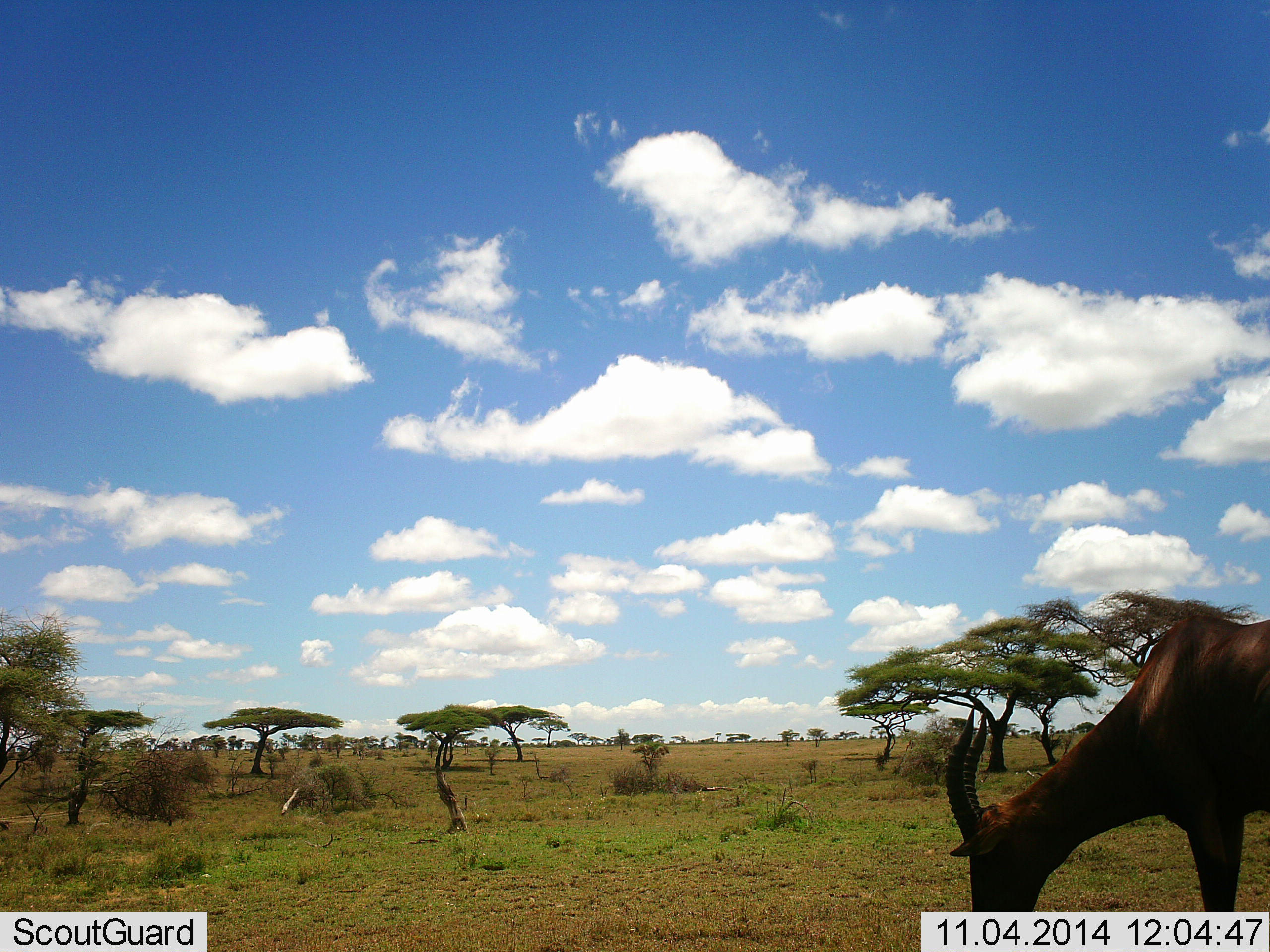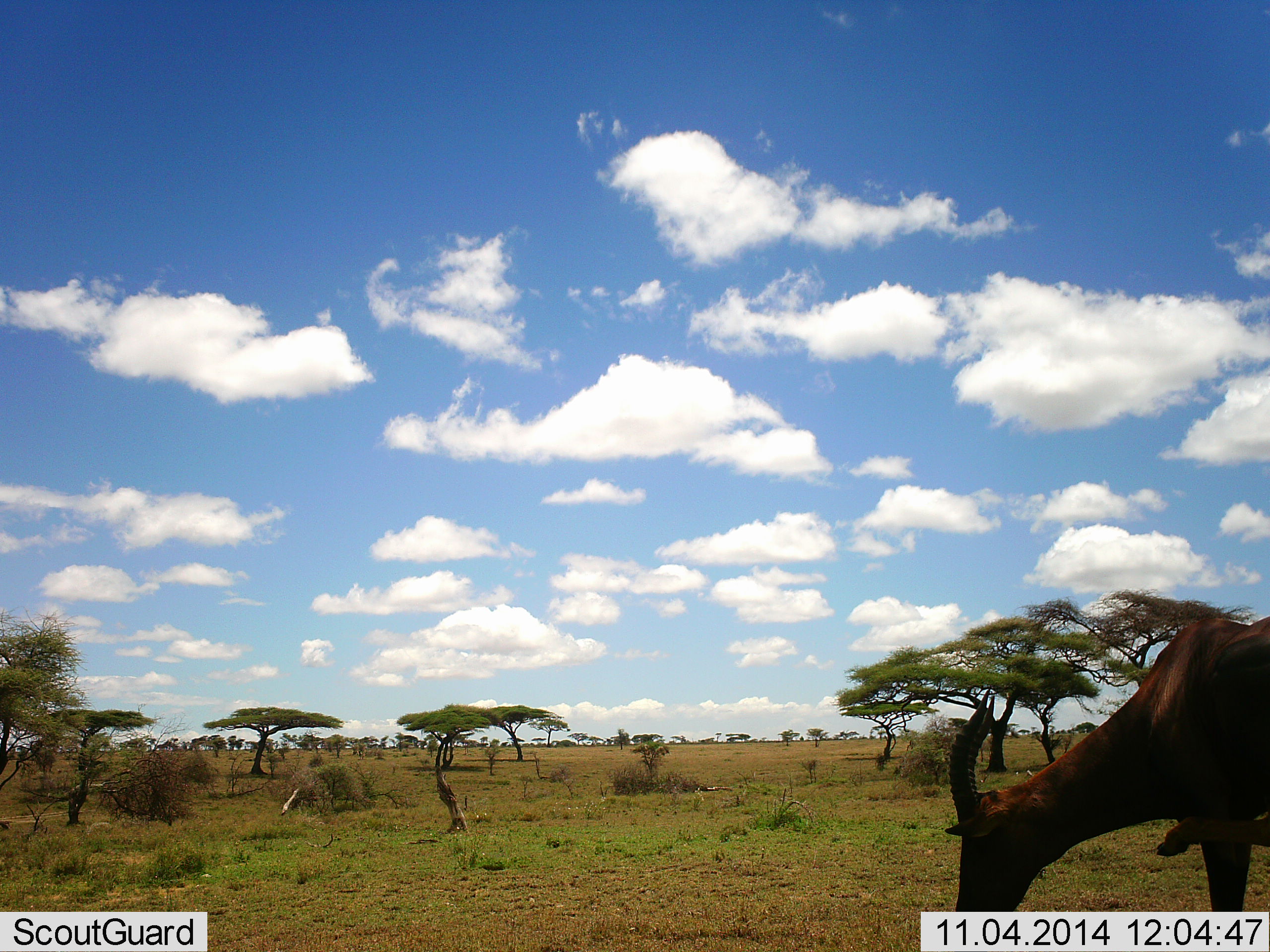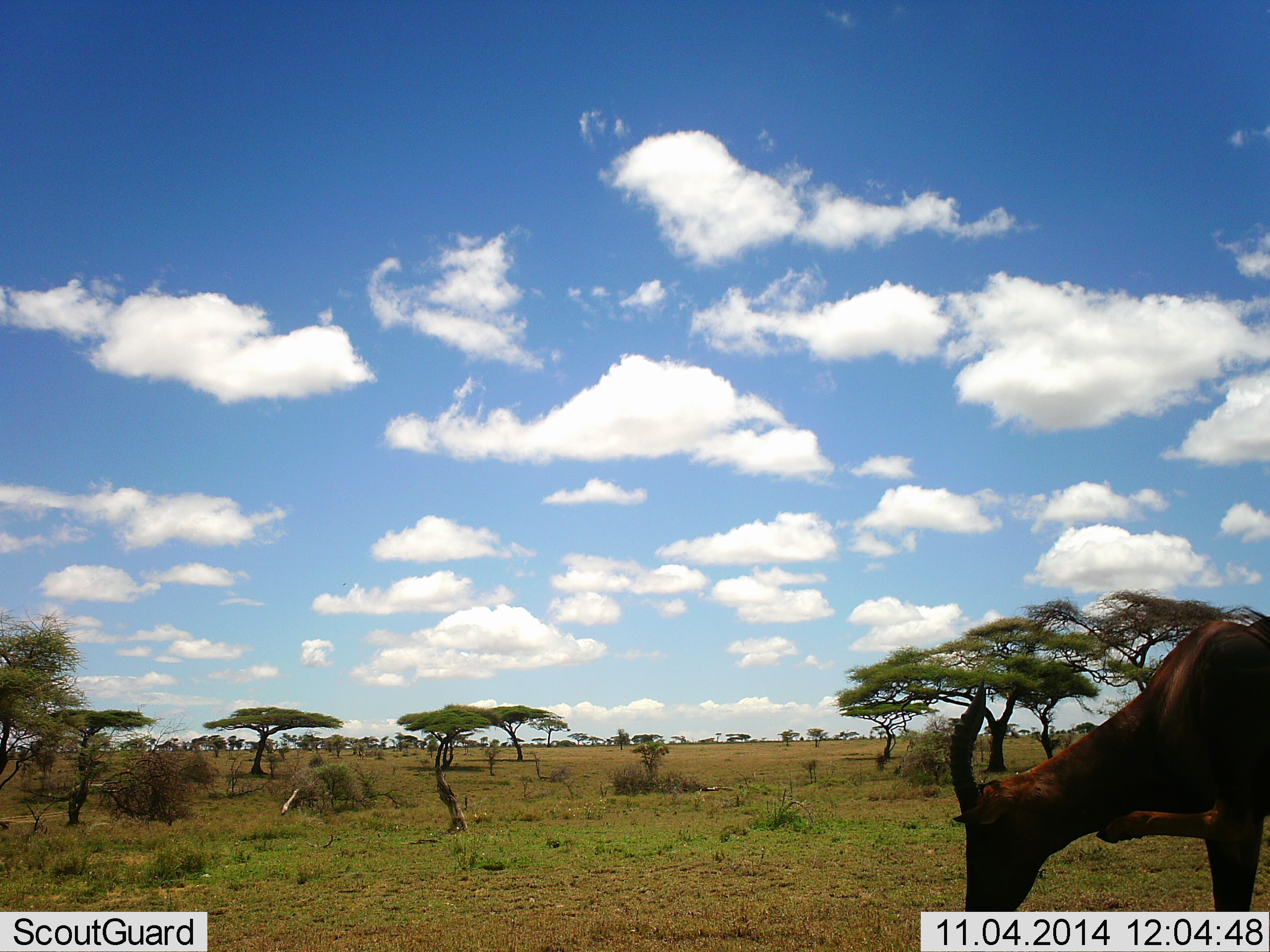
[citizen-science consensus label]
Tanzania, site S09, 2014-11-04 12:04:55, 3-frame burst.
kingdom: Animalia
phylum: Chordata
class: Mammalia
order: Artiodactyla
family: Bovidae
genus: Damaliscus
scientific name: Damaliscus lunatus jimela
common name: topi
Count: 1.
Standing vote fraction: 40%.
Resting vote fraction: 0%.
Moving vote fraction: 0%.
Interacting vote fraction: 10%.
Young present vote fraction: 0%.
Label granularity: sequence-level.